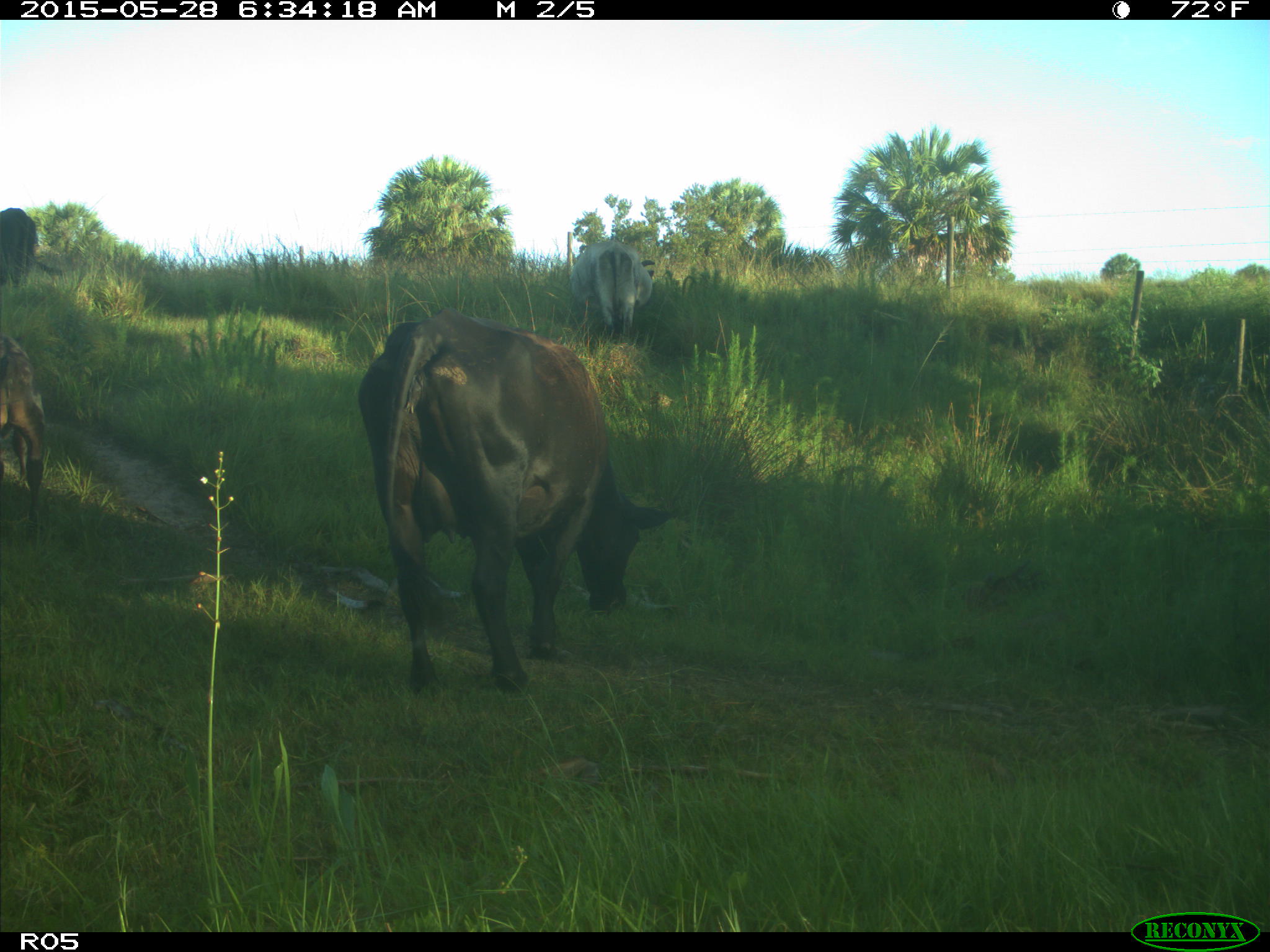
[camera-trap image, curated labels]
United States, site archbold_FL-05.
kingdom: Animalia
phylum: Chordata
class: Mammalia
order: Artiodactyla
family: Bovidae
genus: Bos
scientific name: Bos taurus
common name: domestic cow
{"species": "Bos taurus (domestic cow)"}